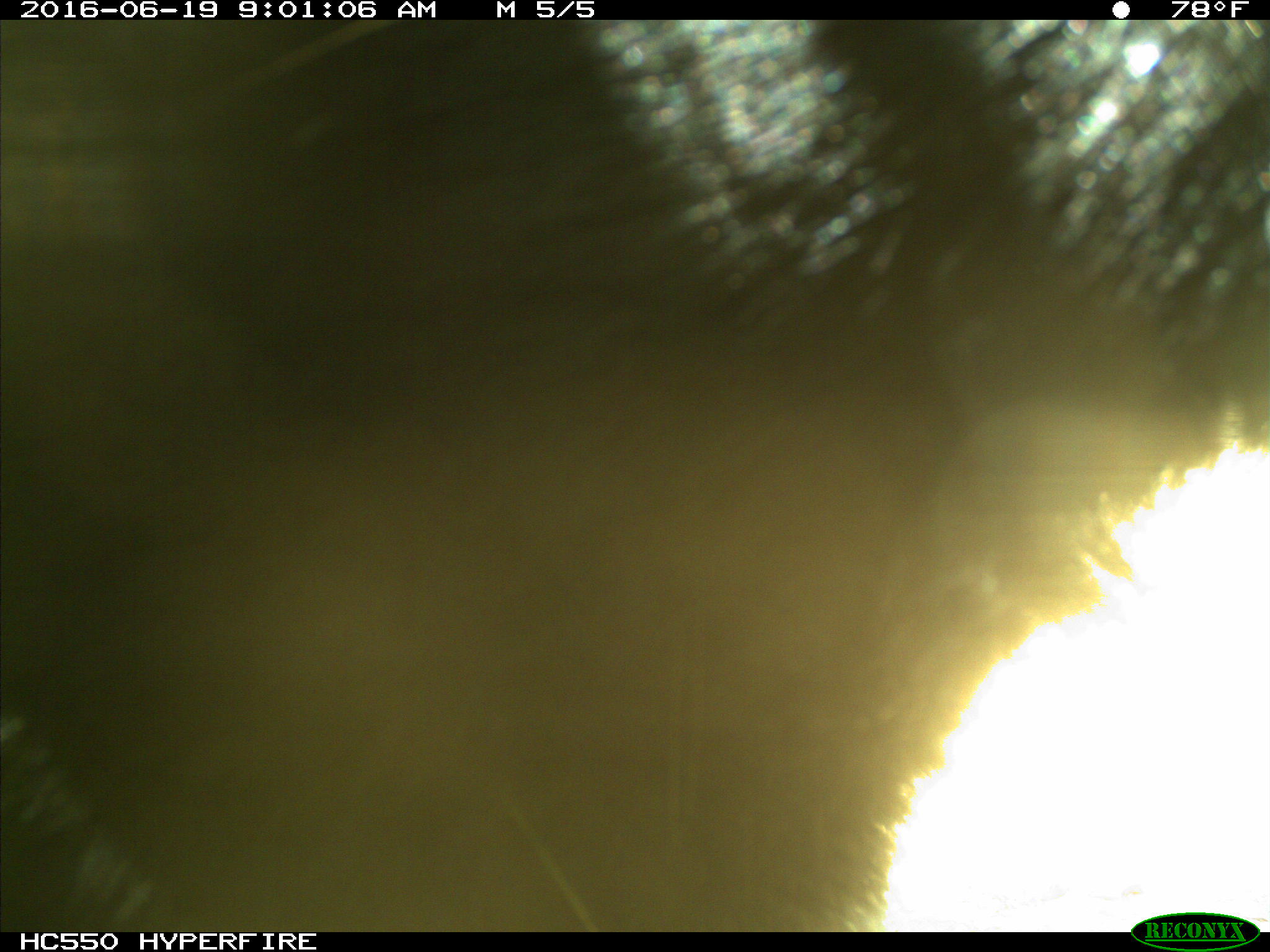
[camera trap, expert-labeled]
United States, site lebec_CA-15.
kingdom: Animalia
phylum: Chordata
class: Mammalia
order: Carnivora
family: Ursidae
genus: Ursus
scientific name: Ursus americanus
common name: american black bear